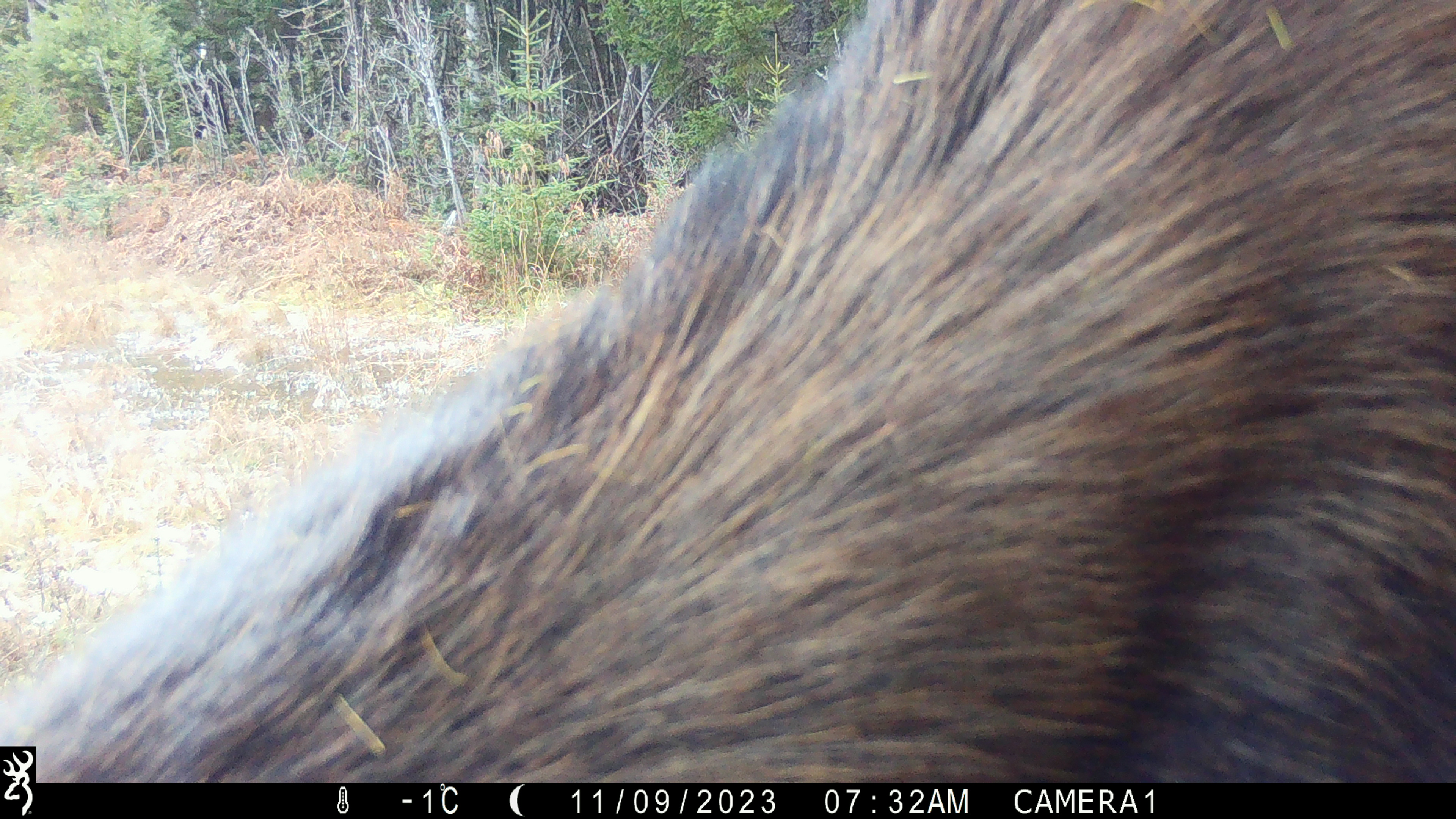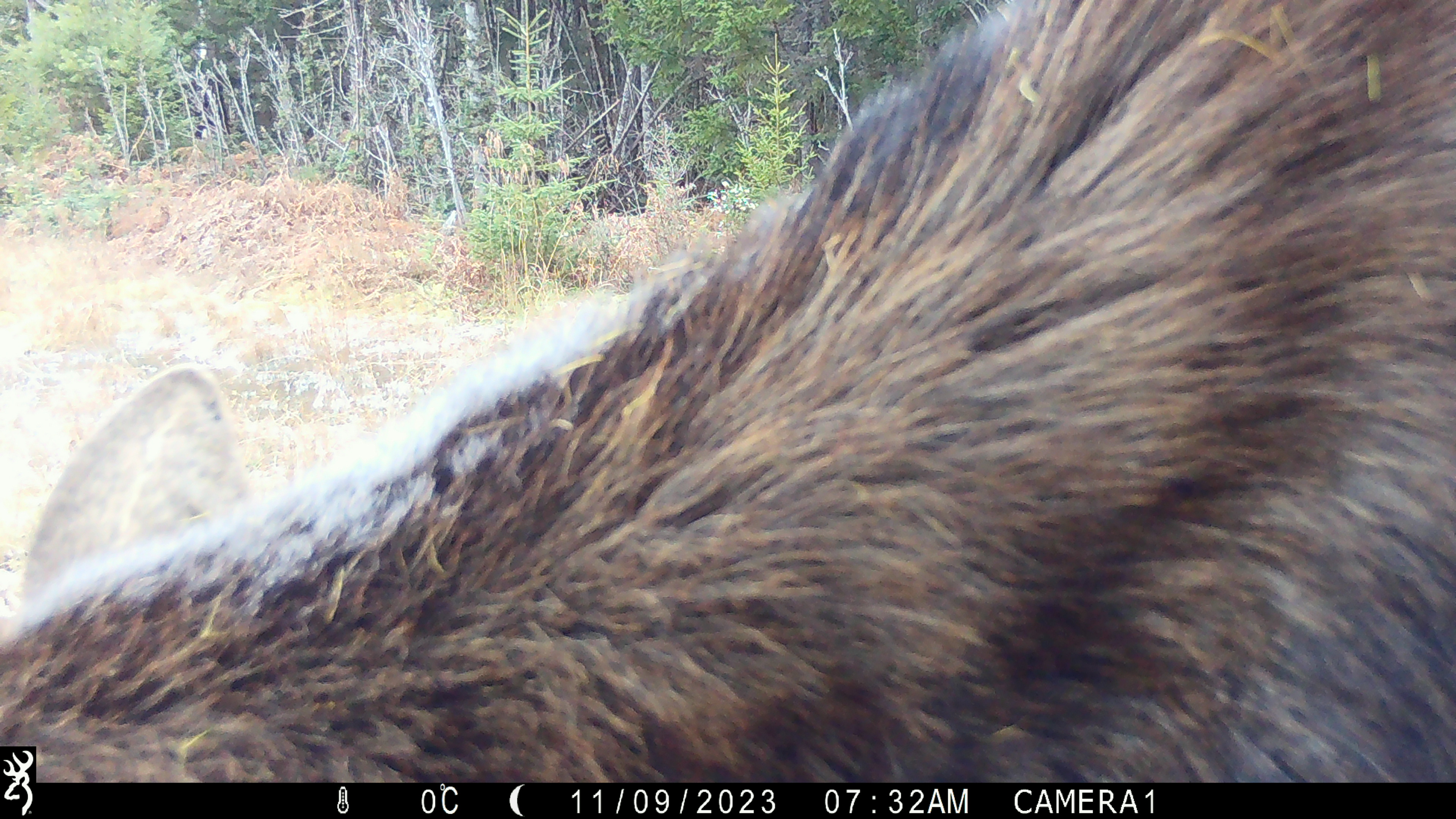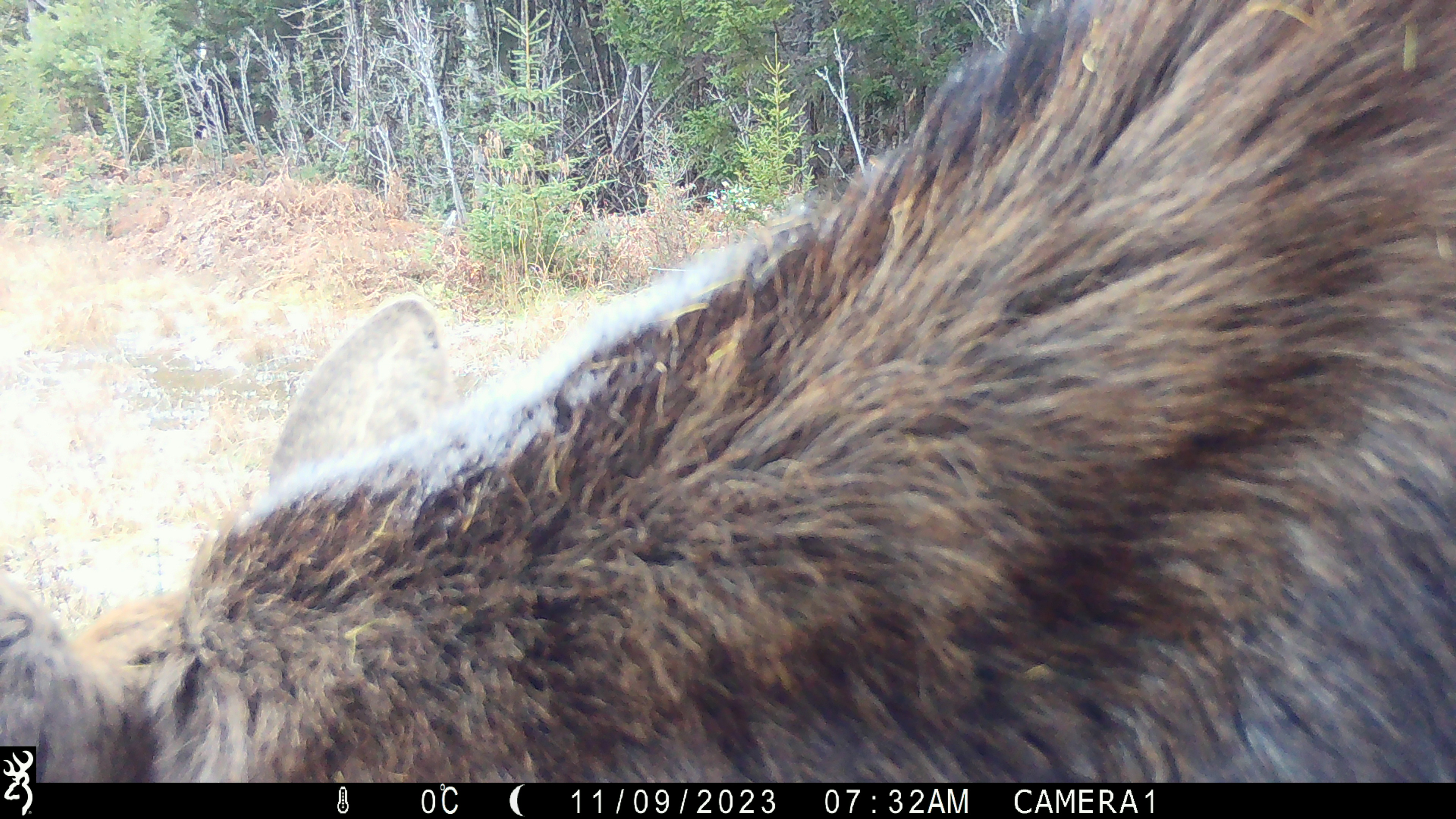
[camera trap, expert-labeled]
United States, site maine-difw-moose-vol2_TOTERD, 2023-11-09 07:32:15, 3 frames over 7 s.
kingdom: Animalia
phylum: Chordata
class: Mammalia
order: Artiodactyla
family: Cervidae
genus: Alces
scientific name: Alces alces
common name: moose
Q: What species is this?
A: Moose (Alces alces).